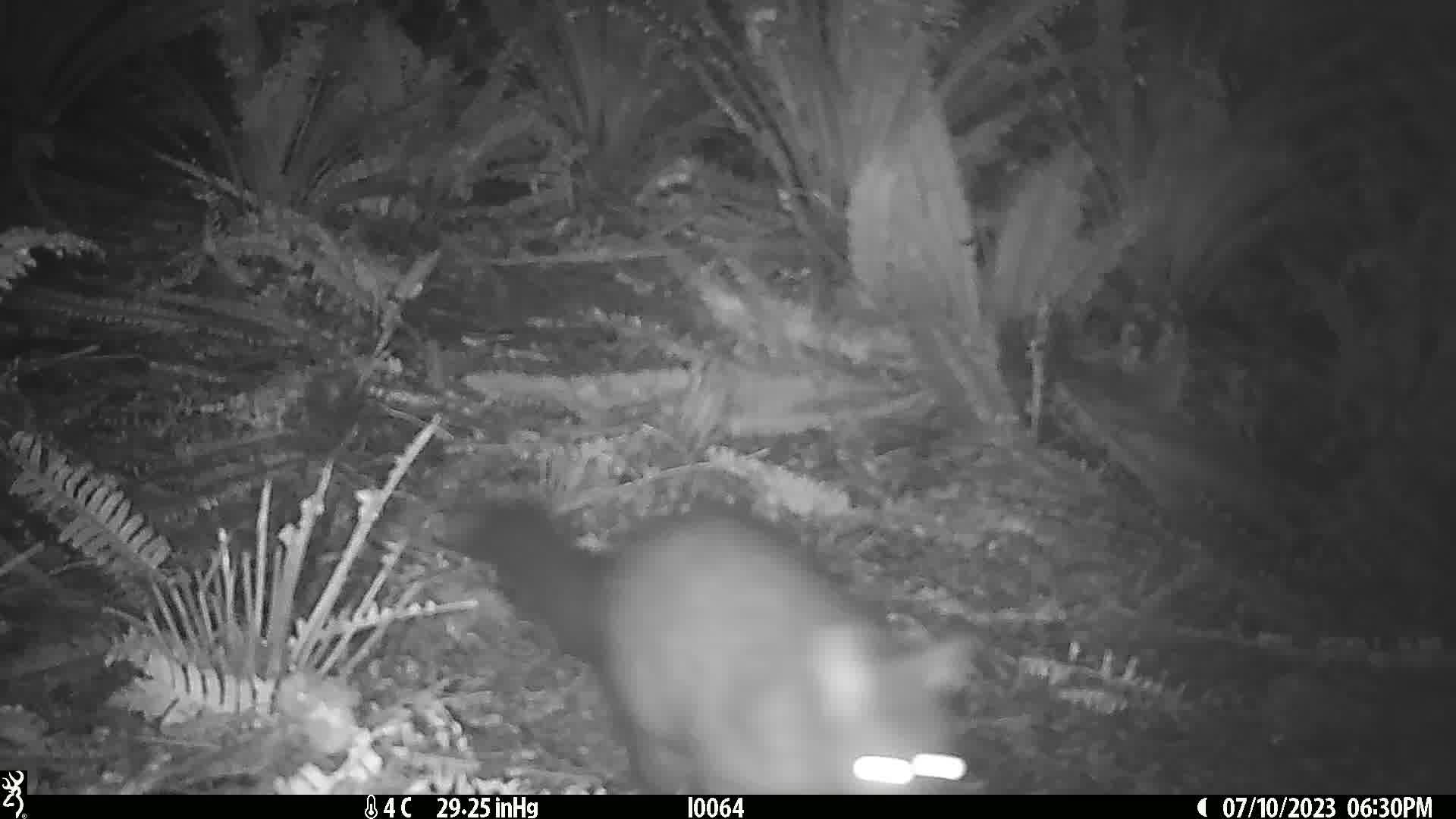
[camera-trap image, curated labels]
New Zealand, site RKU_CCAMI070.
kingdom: Animalia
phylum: Chordata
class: Mammalia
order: Diprotodontia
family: Phalangeridae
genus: Trichosurus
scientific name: Trichosurus vulpecula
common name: common brushtail possum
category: possum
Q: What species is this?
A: Possum (common brushtail possum) (Trichosurus vulpecula).